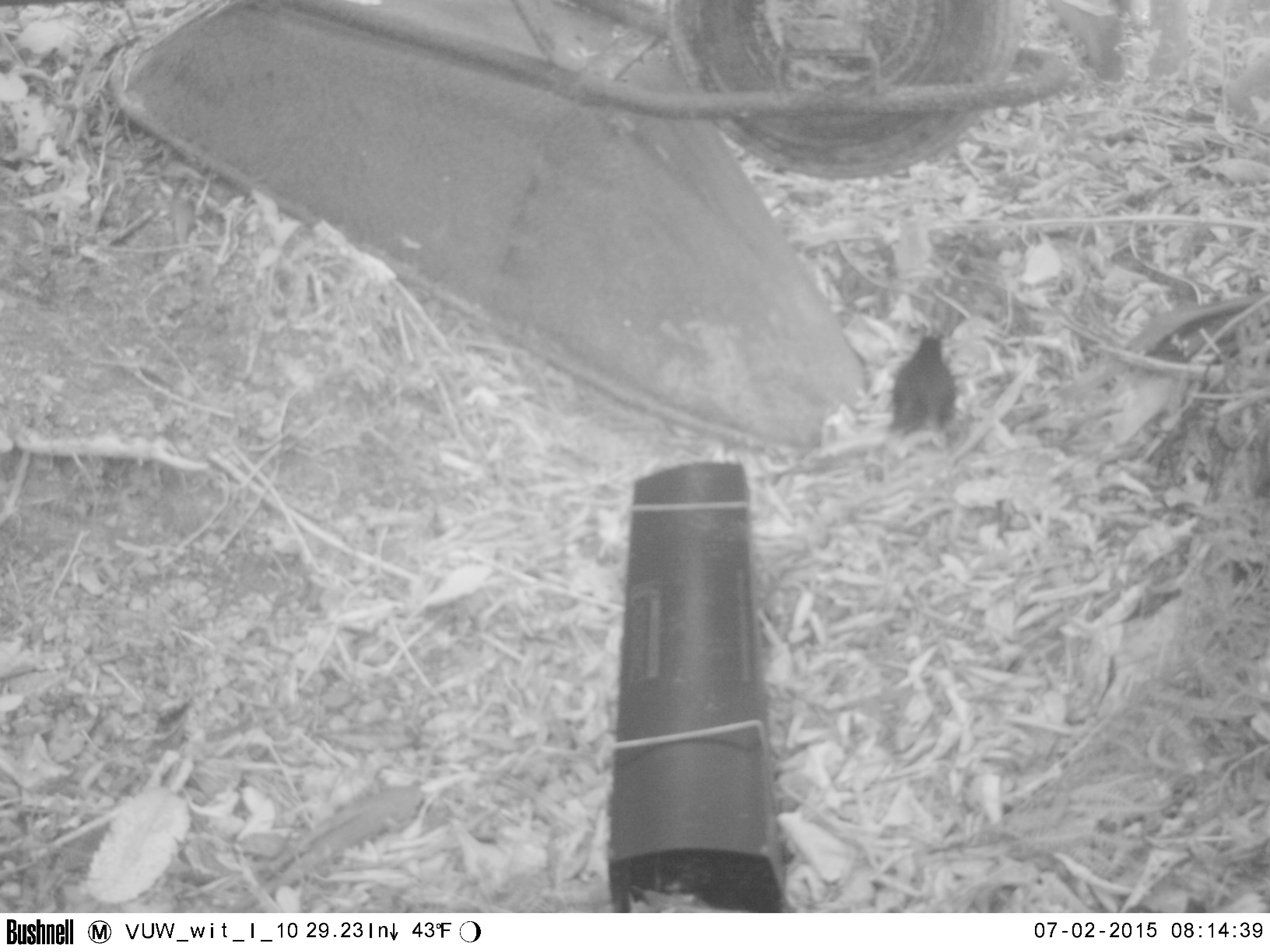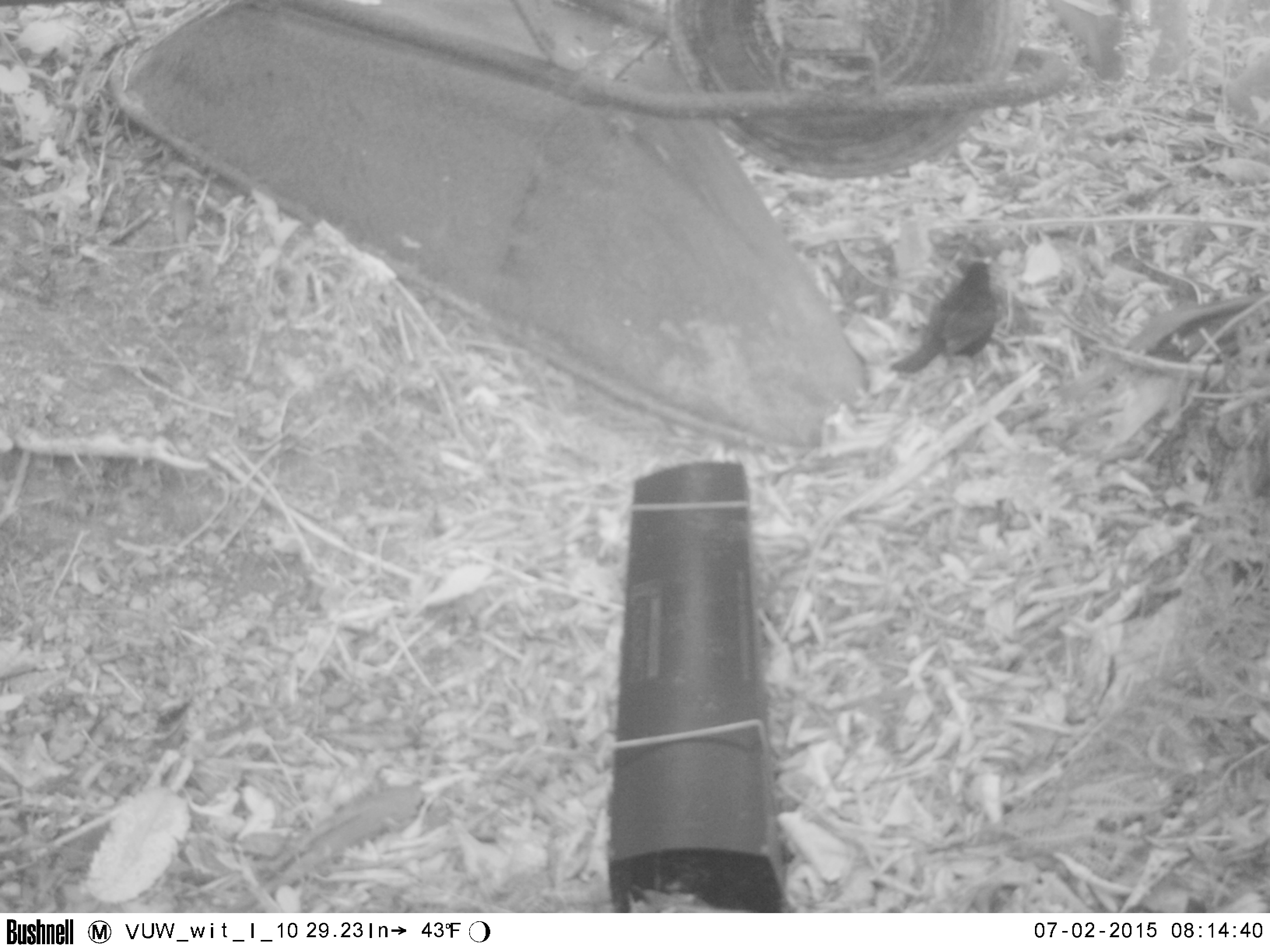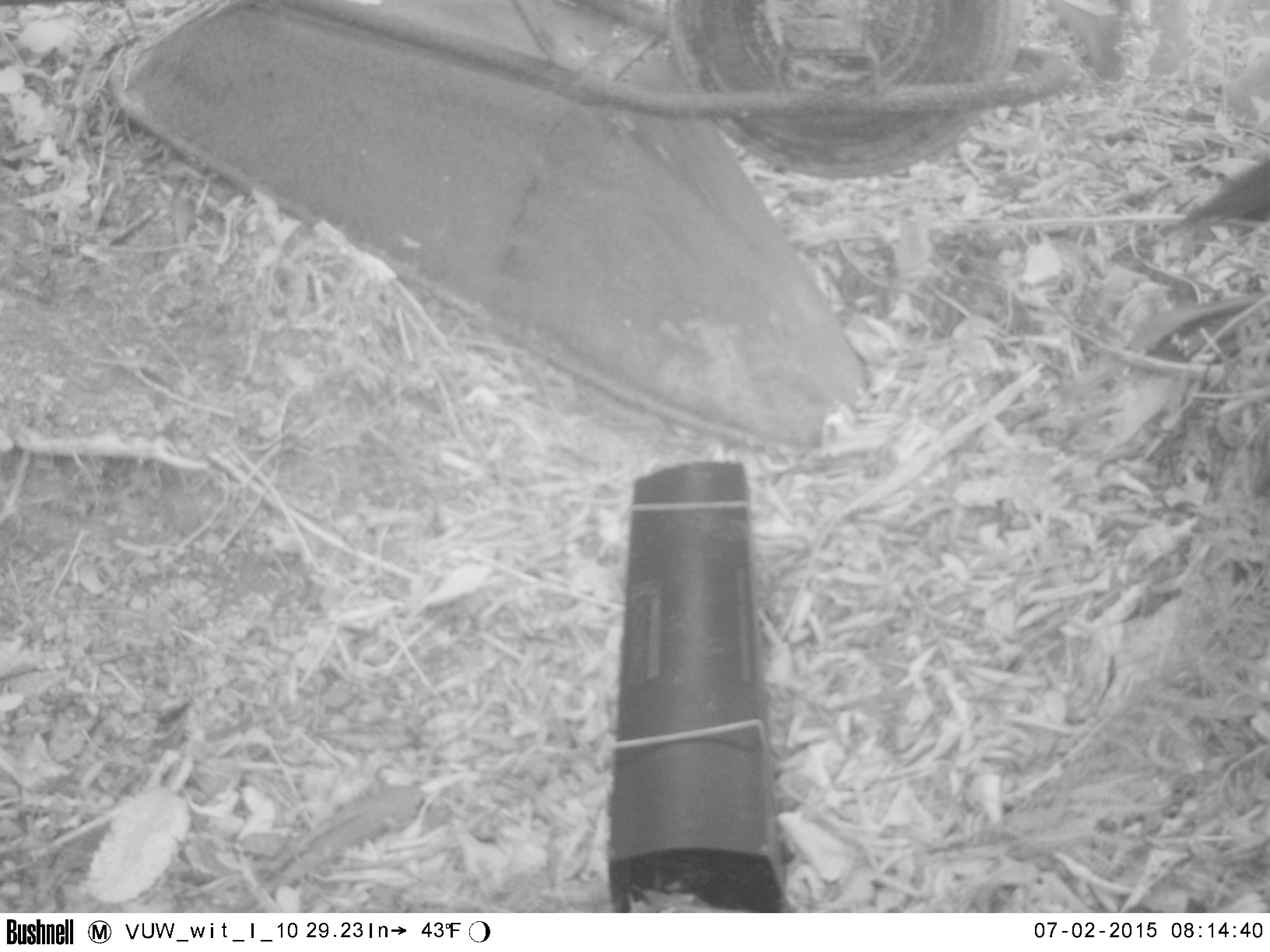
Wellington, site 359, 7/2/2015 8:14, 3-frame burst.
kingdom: Animalia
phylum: Chordata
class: Aves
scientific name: Aves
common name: bird